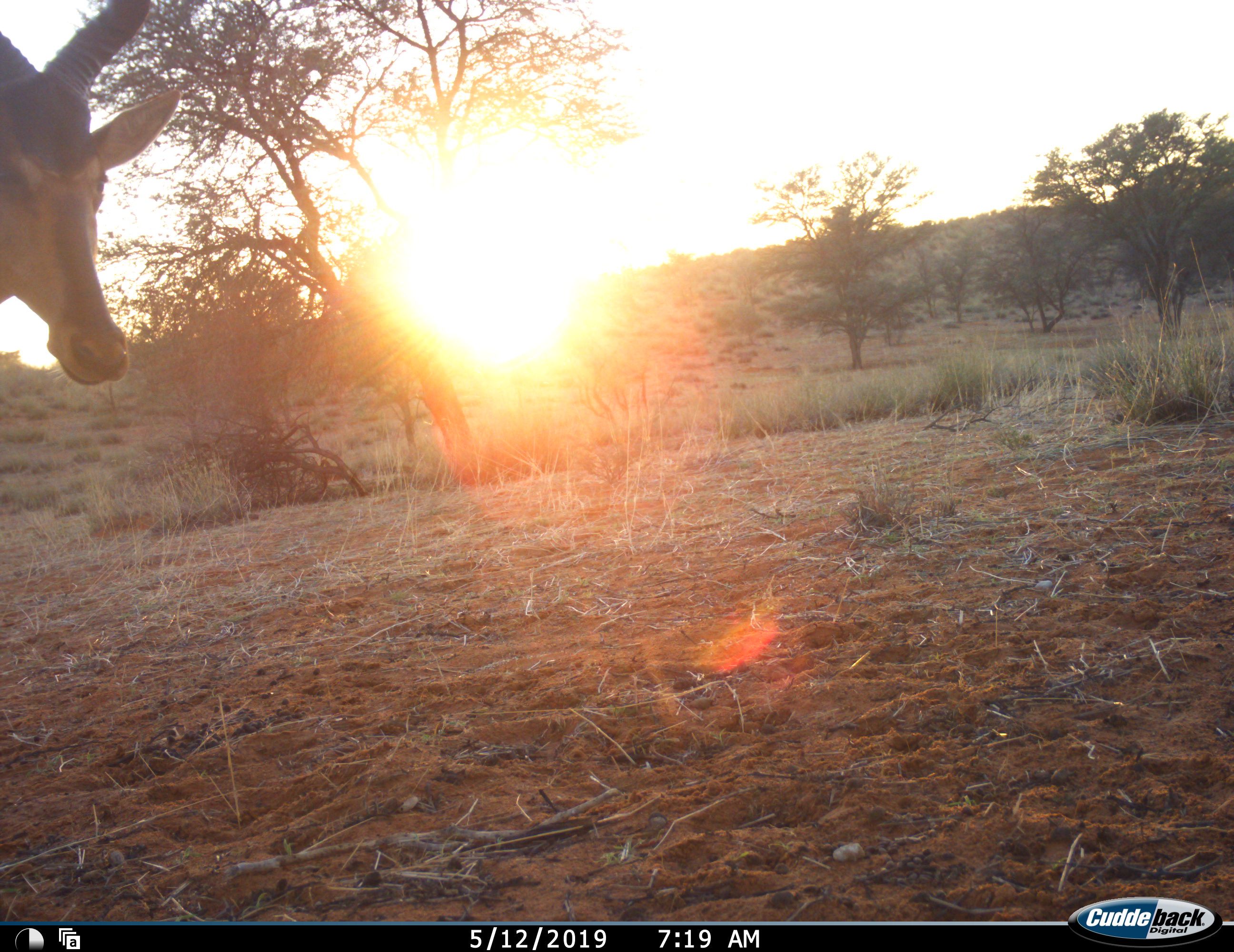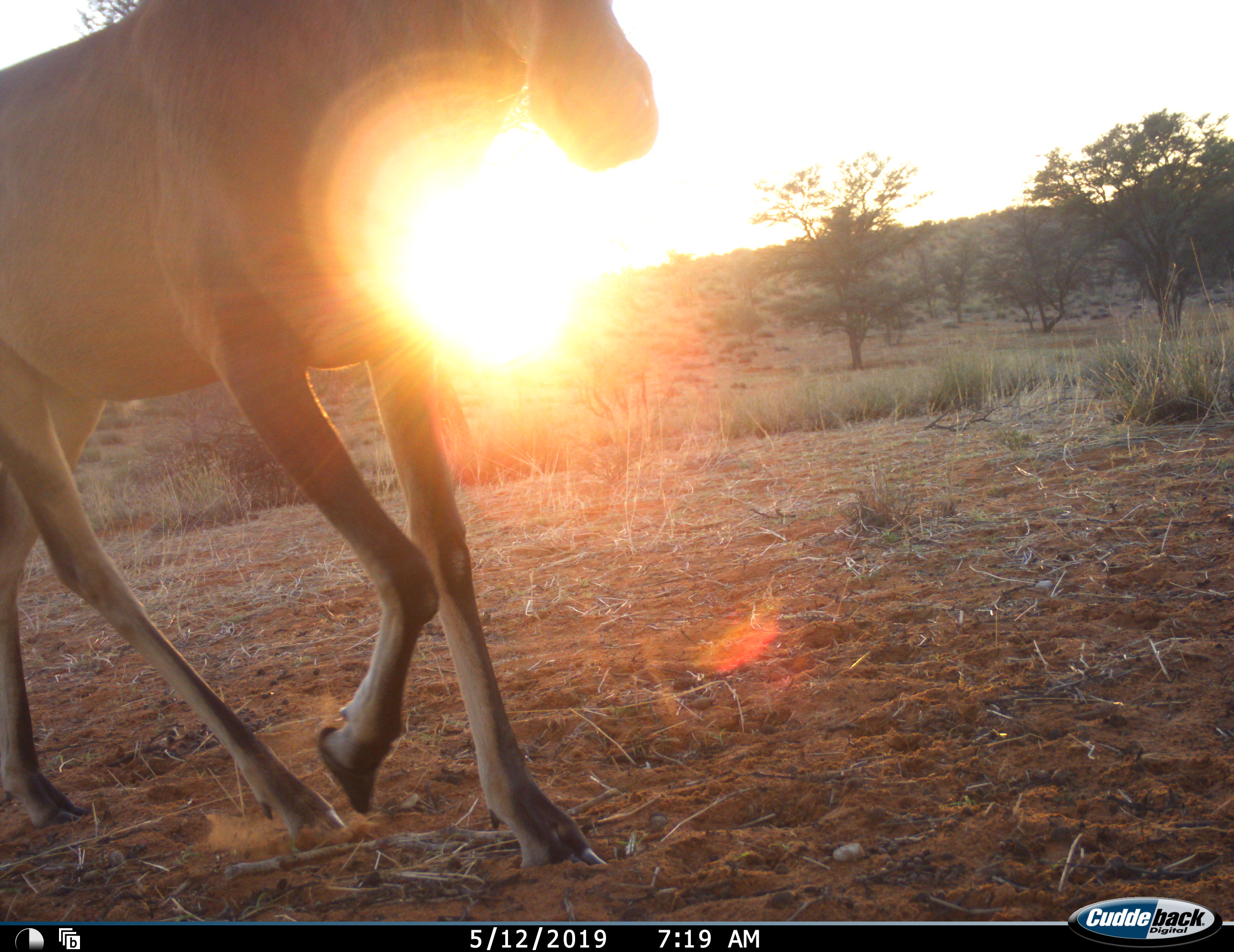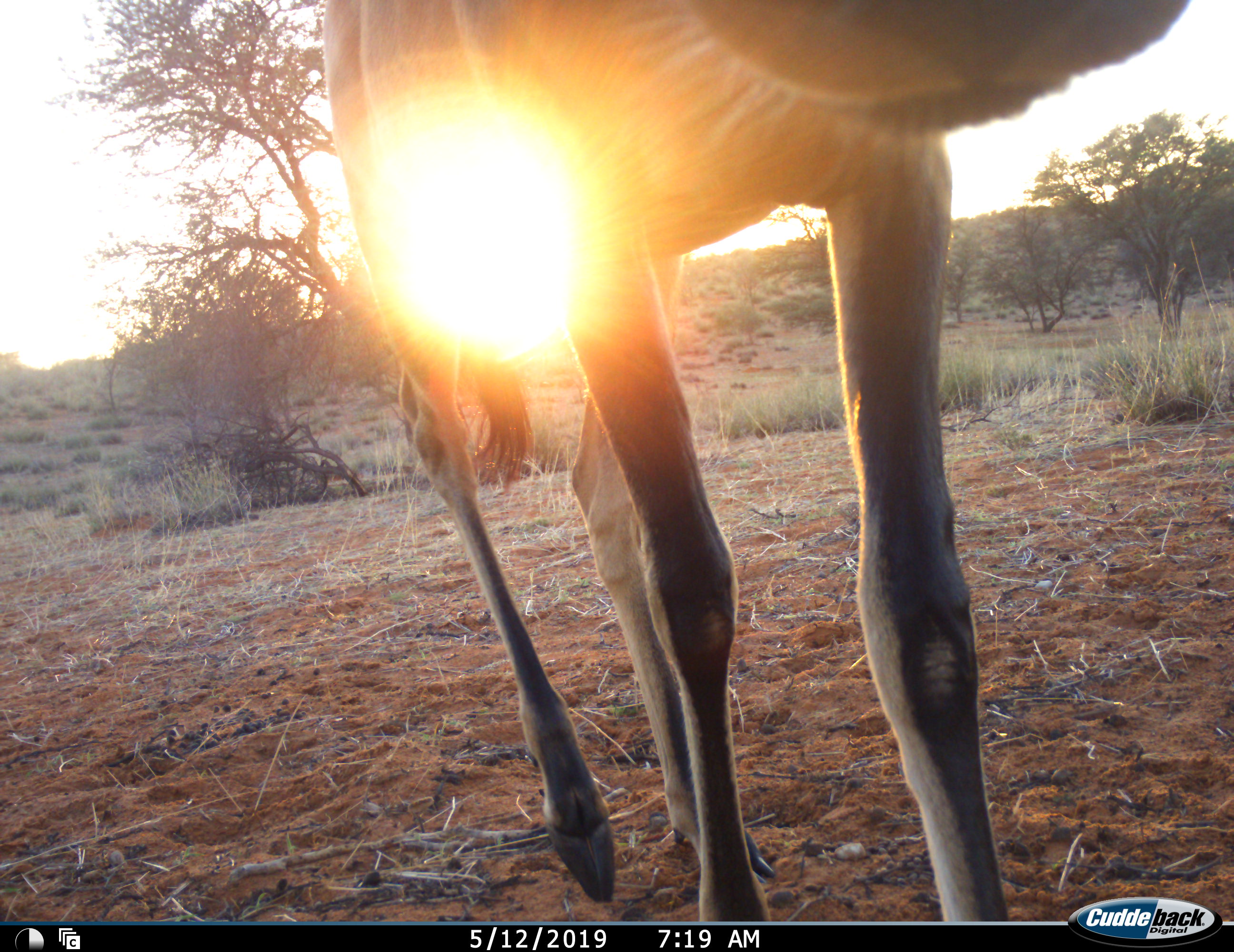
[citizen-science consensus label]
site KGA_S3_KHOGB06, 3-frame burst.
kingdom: Animalia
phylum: Chordata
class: Mammalia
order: Artiodactyla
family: Bovidae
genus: Alcelaphus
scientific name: Alcelaphus buselaphus caama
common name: red hartebeest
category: hartebeestred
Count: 1.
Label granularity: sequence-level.